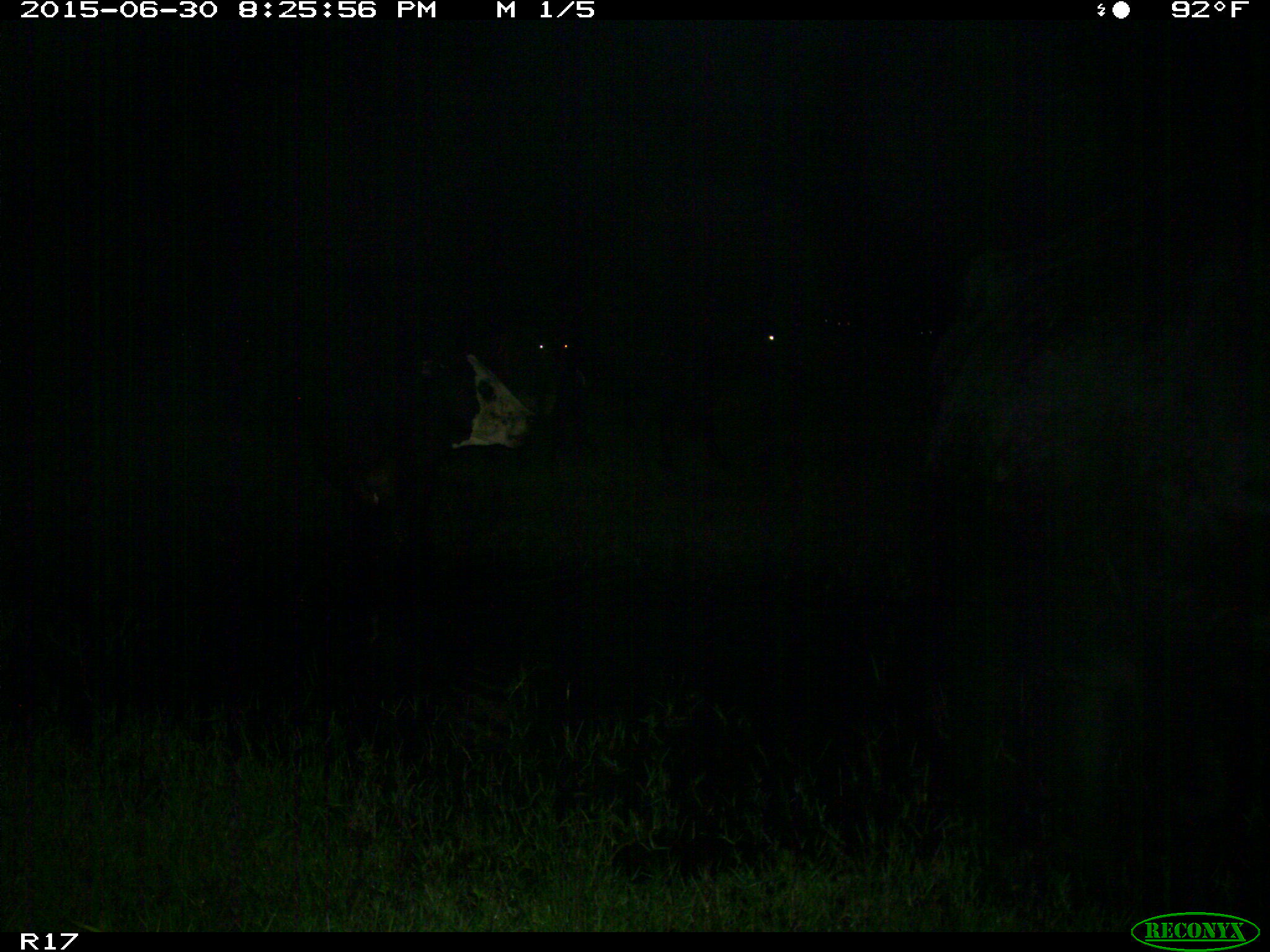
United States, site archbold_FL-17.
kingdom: Animalia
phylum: Chordata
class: Mammalia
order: Artiodactyla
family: Bovidae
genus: Bos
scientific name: Bos taurus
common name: domestic cow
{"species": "Bos taurus (domestic cow)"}